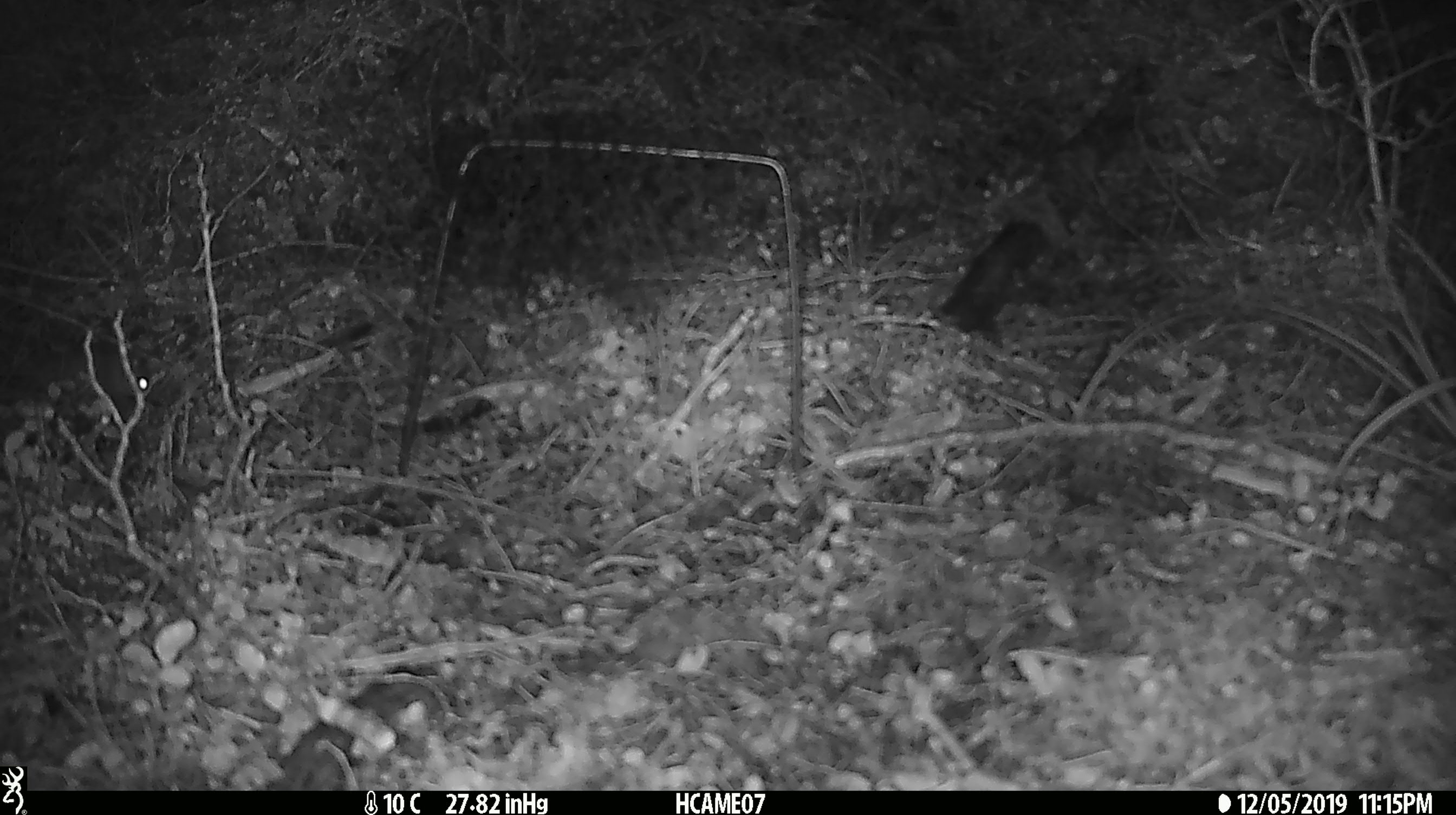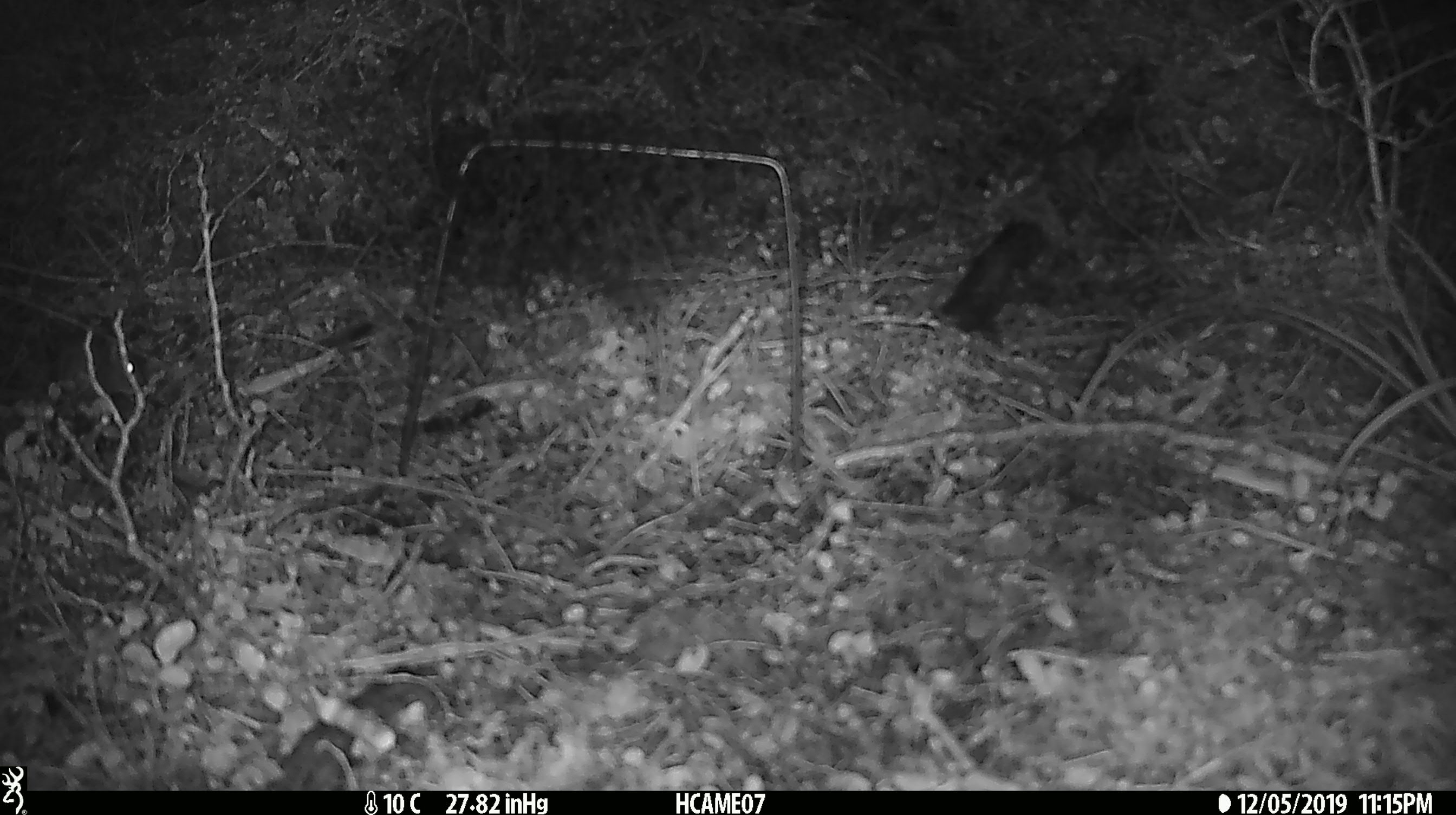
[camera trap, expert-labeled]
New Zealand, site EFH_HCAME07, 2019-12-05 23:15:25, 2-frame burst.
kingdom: Animalia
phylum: Chordata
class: Mammalia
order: Rodentia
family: Muridae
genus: Mus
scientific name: Mus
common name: mouse